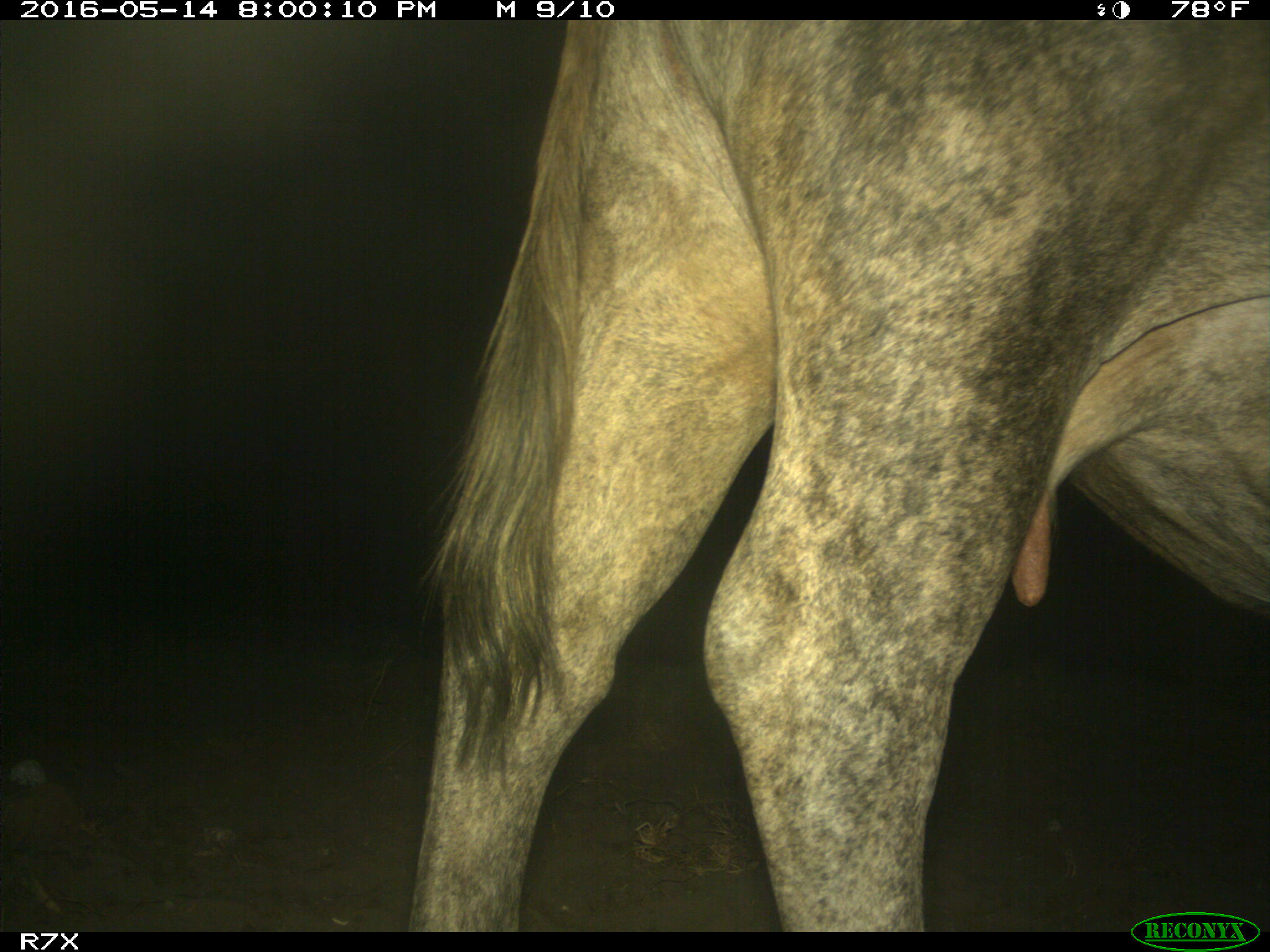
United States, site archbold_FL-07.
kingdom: Animalia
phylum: Chordata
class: Mammalia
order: Artiodactyla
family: Bovidae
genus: Bos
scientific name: Bos taurus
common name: domestic cow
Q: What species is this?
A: Bos taurus (domestic cow).